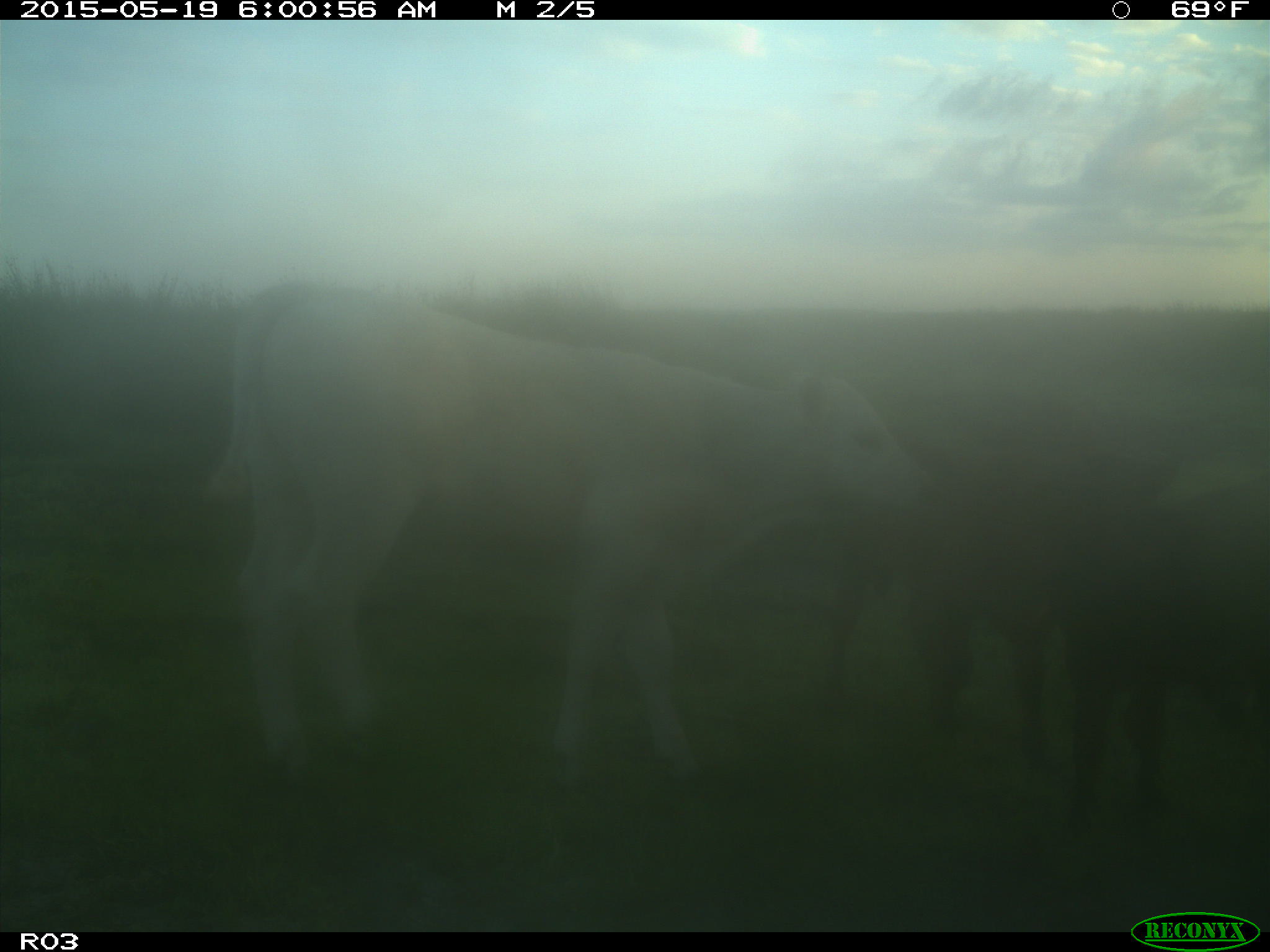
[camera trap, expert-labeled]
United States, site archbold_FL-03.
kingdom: Animalia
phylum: Chordata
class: Mammalia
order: Artiodactyla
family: Bovidae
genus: Bos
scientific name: Bos taurus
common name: domestic cow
Bos taurus (domestic cow).